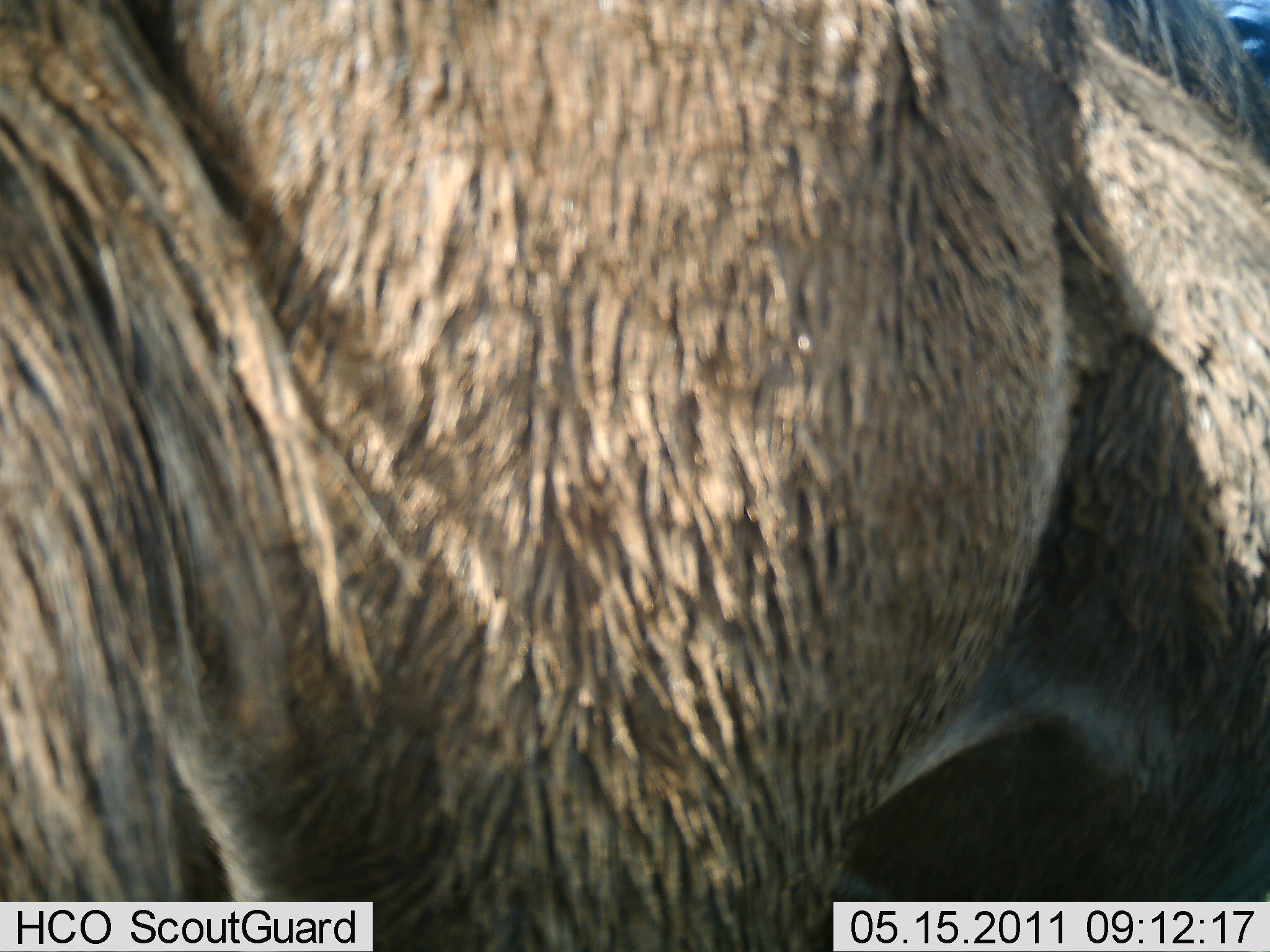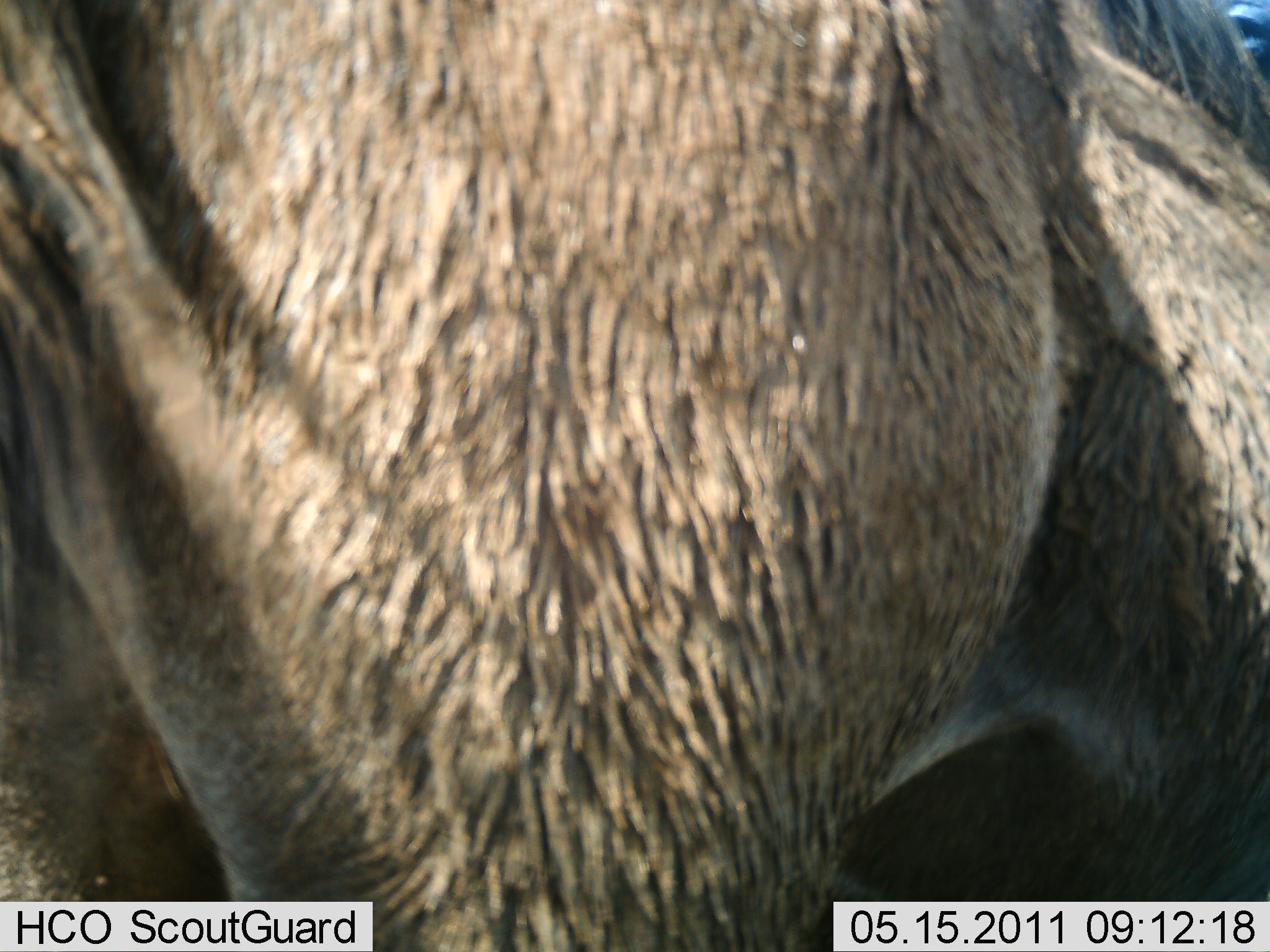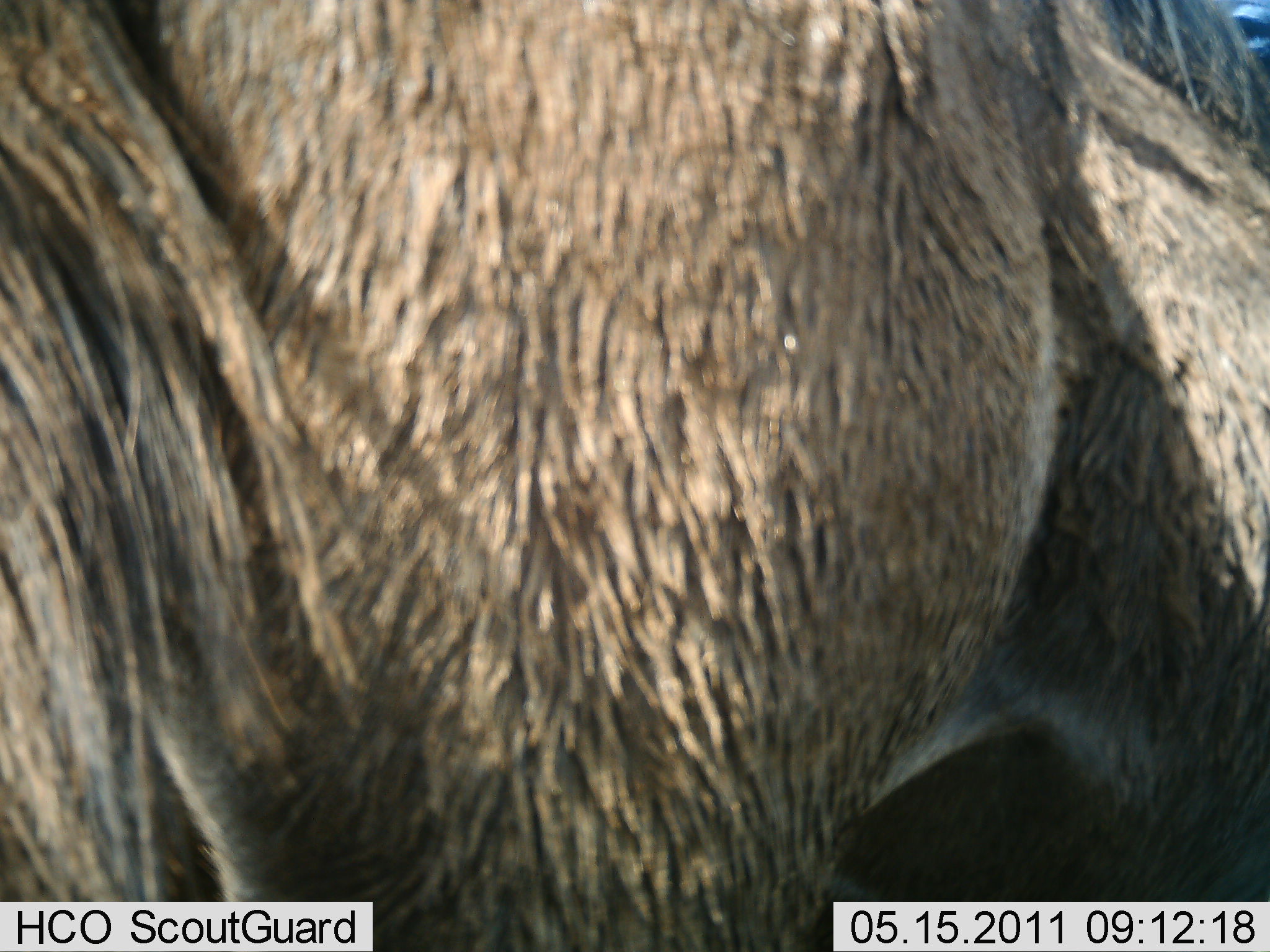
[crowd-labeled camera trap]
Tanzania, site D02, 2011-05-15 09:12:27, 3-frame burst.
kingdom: Animalia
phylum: Chordata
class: Mammalia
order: Artiodactyla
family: Bovidae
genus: Connochaetes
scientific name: Connochaetes taurinus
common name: blue wildebeest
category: wildebeest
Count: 1.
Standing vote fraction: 100%.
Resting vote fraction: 0%.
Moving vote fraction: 0%.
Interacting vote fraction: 0%.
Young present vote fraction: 0%.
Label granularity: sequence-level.